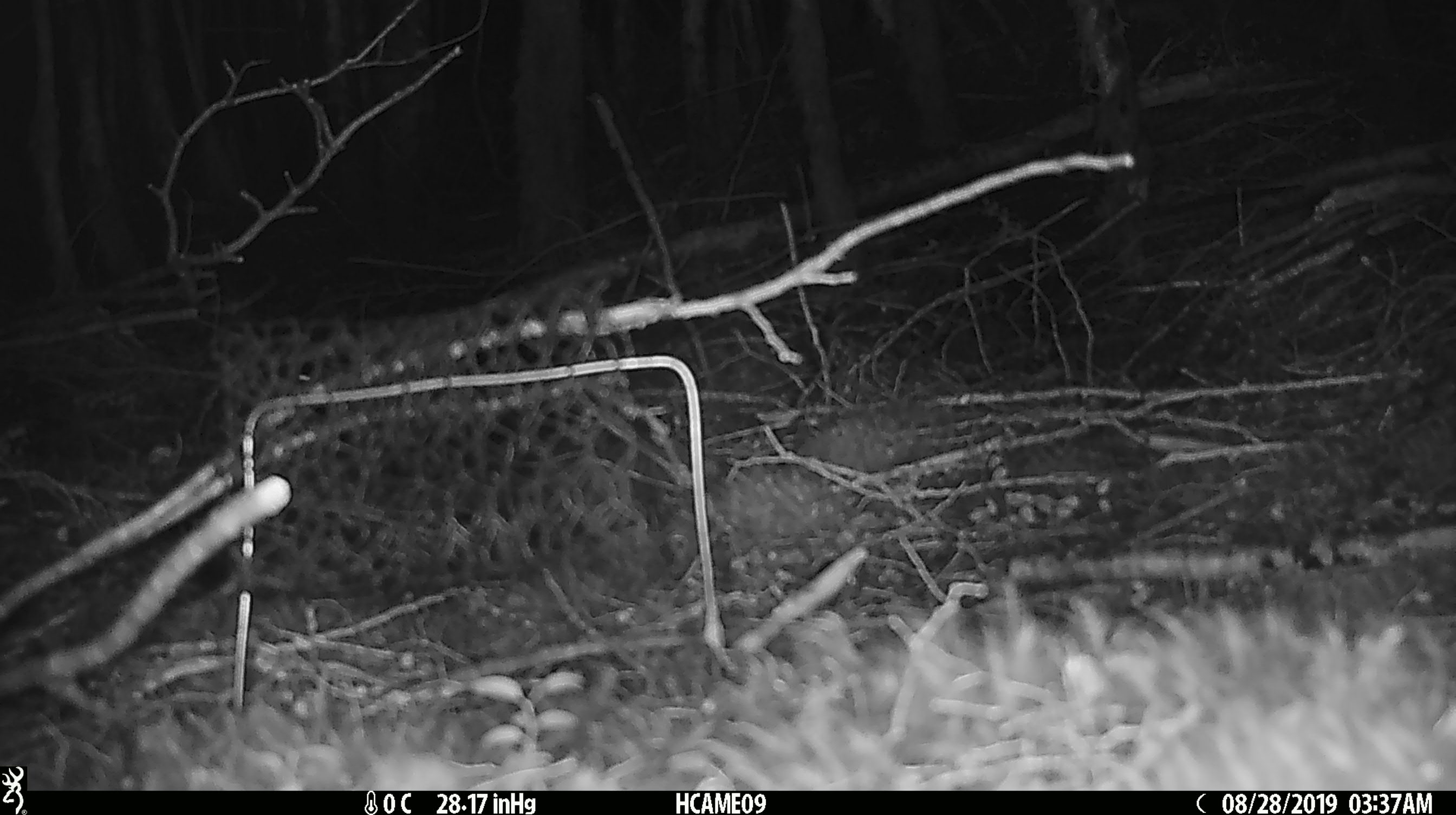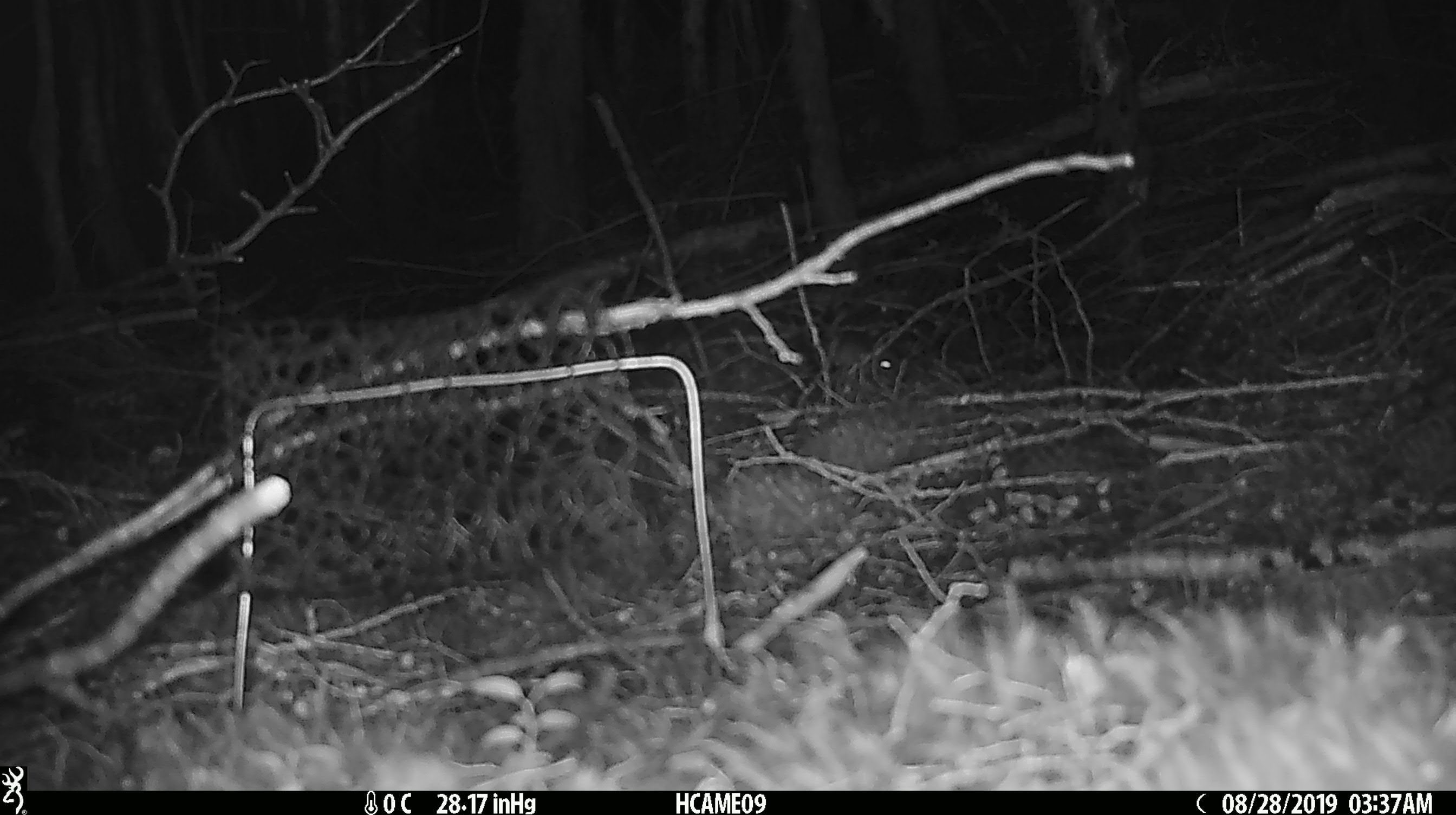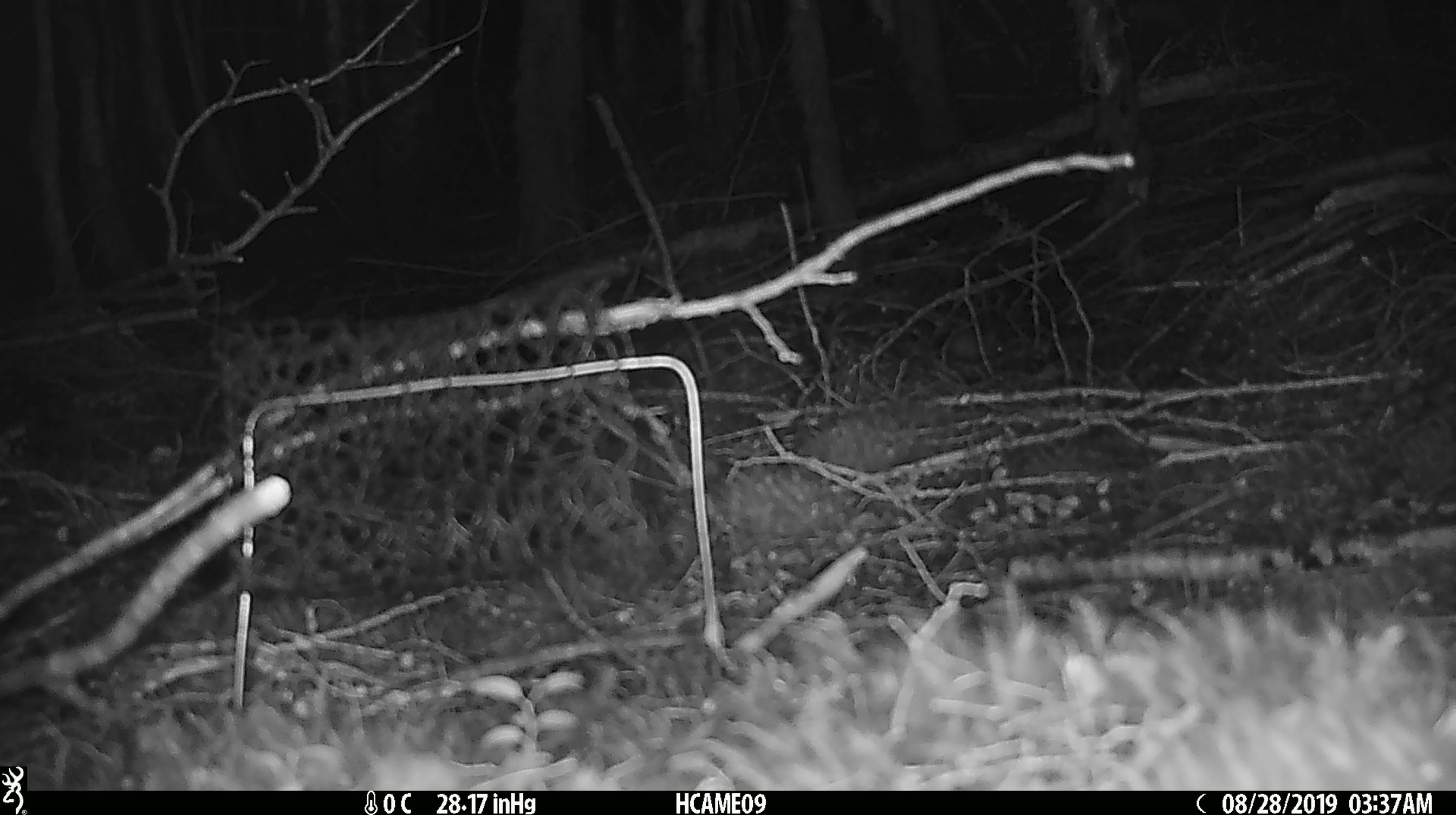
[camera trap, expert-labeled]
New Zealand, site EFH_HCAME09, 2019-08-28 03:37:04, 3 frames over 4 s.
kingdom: Animalia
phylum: Chordata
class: Mammalia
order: Rodentia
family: Muridae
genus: Mus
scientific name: Mus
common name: mouse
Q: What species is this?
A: Mouse (Mus).